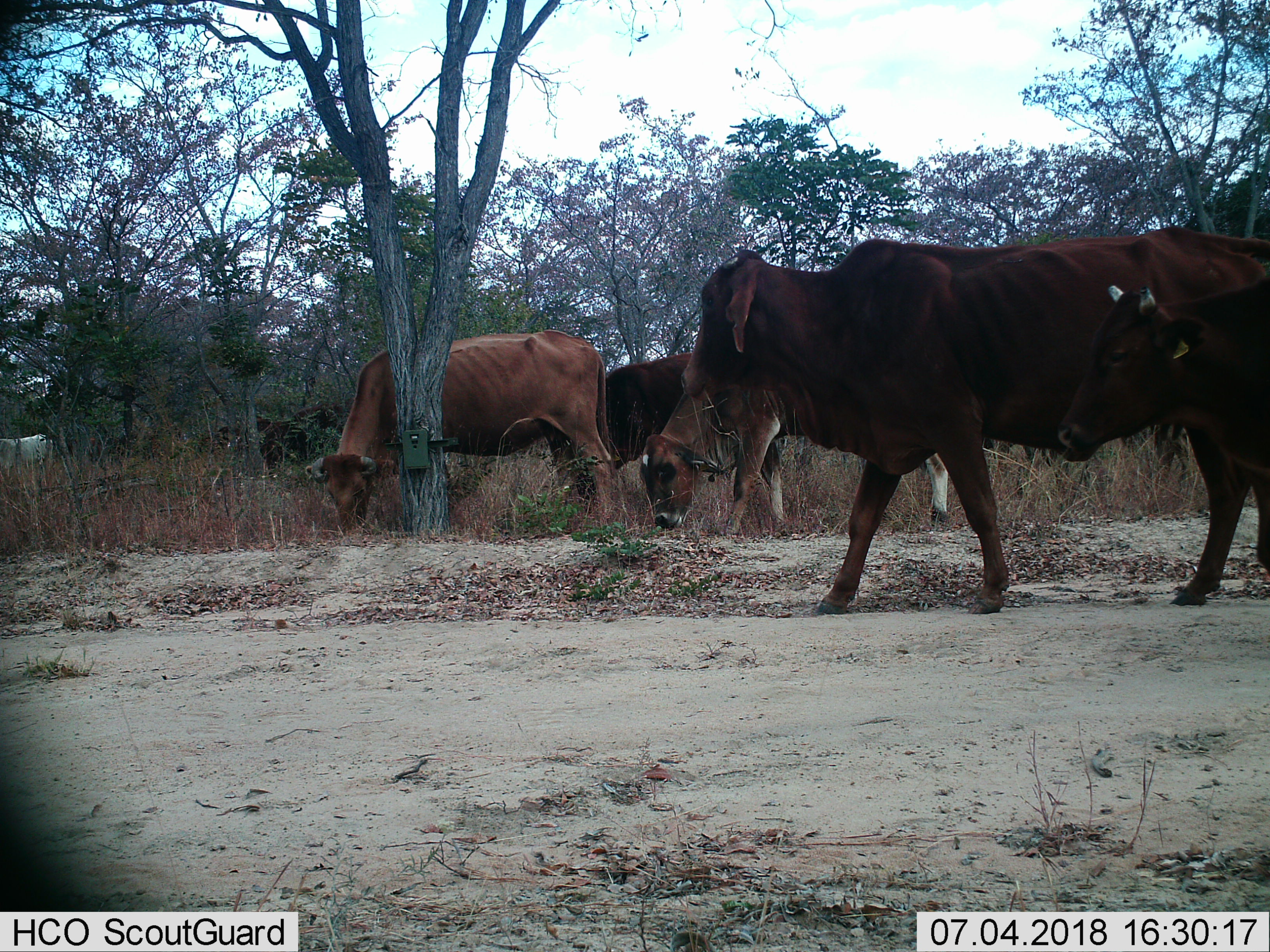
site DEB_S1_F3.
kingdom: Animalia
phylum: Chordata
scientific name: Vertebrata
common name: domestic animal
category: domesticanimal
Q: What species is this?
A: Domesticanimal (domestic animal) (Vertebrata).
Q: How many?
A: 6.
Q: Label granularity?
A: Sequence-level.